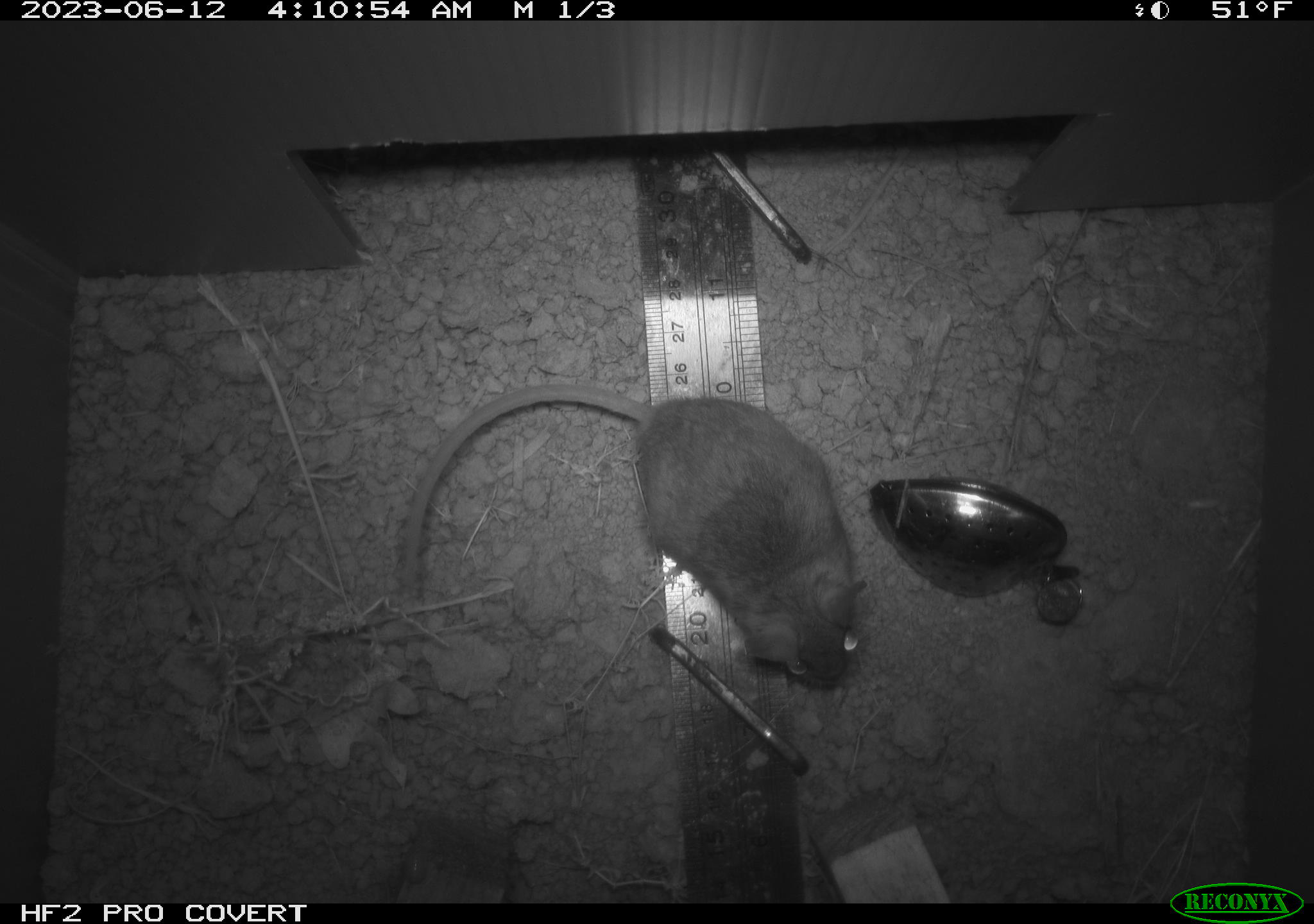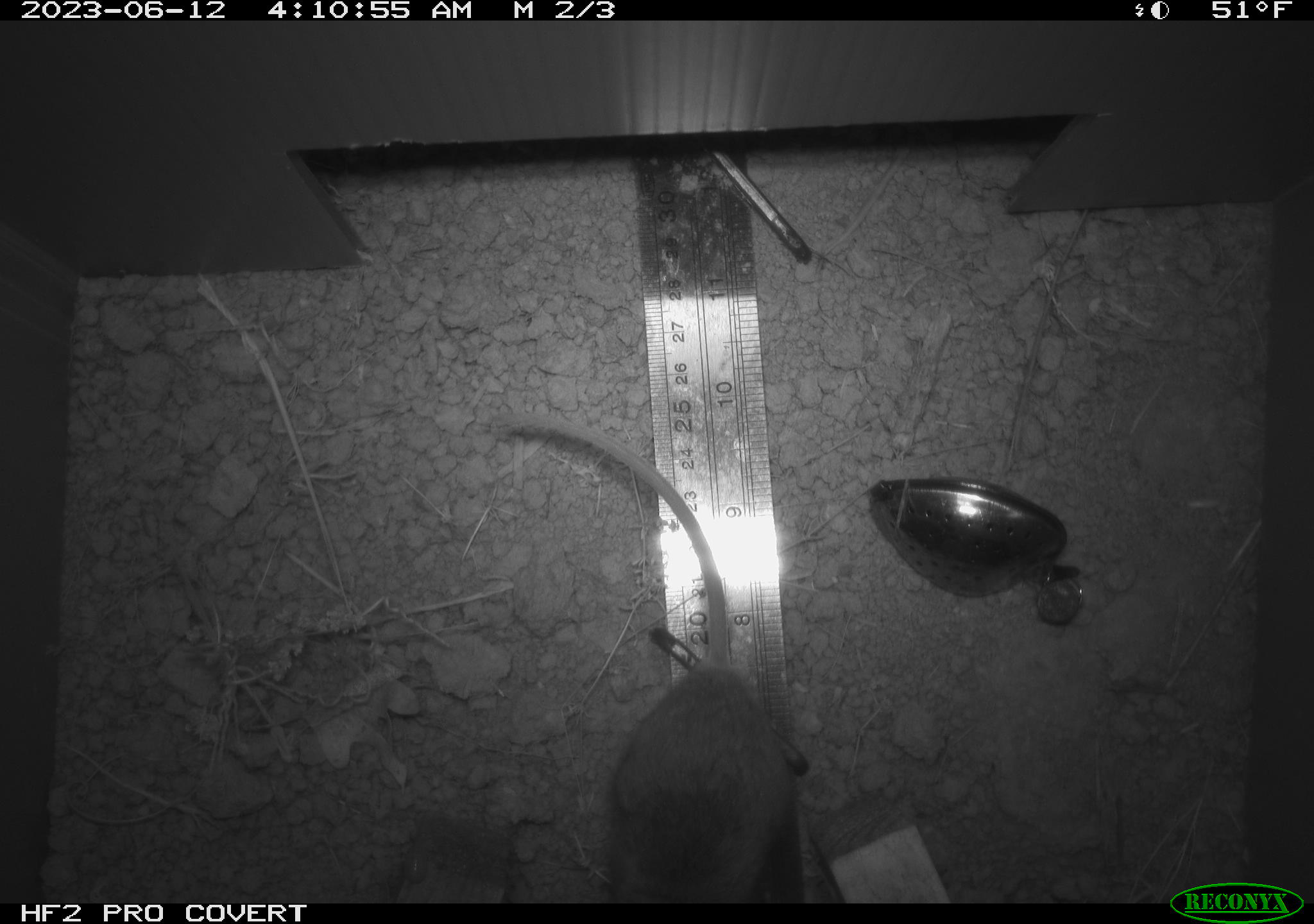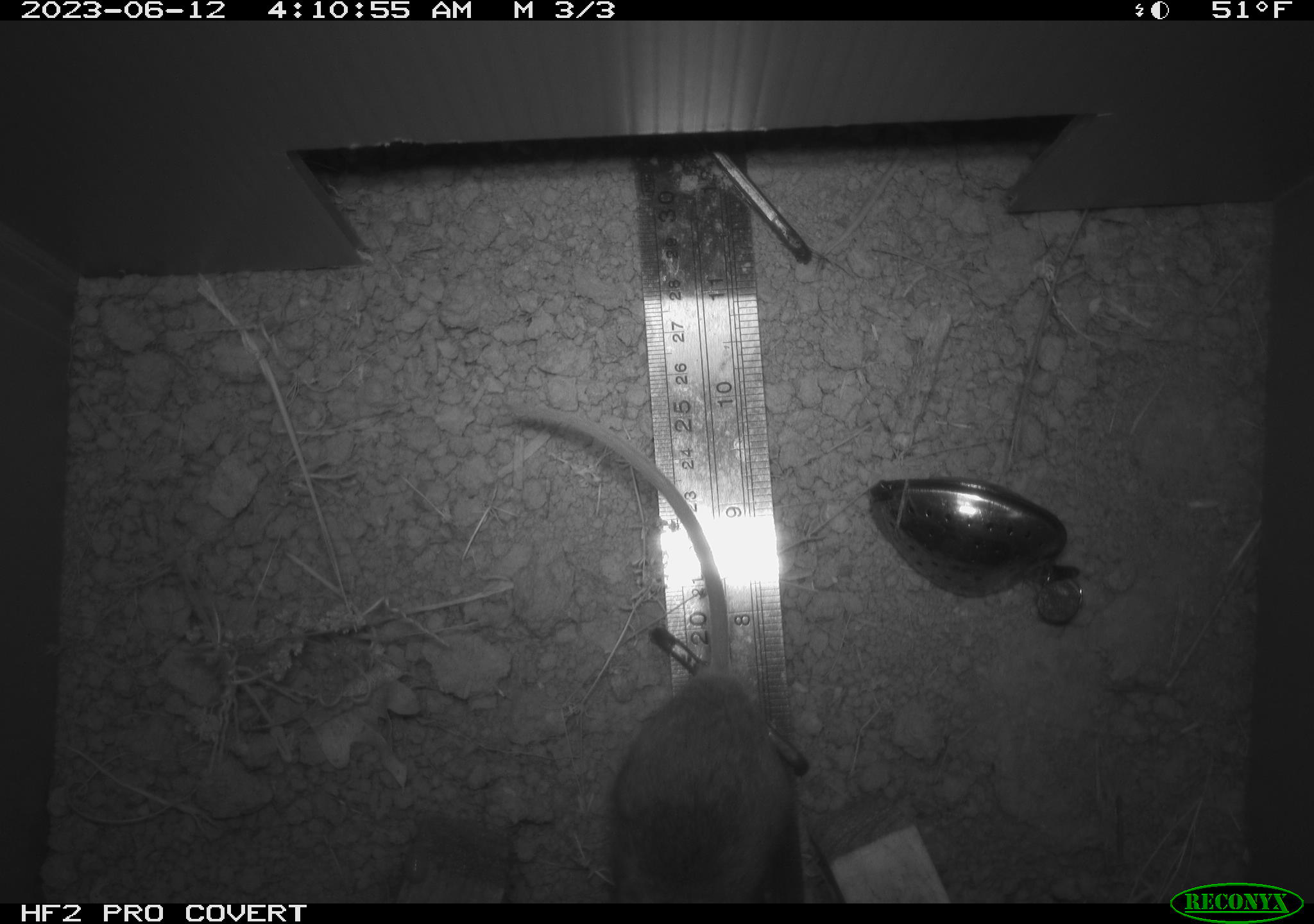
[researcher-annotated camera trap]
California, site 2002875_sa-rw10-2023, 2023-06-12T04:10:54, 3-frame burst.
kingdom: Animalia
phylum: Chordata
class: Mammalia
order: Rodentia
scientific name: Rodentia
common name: rodent